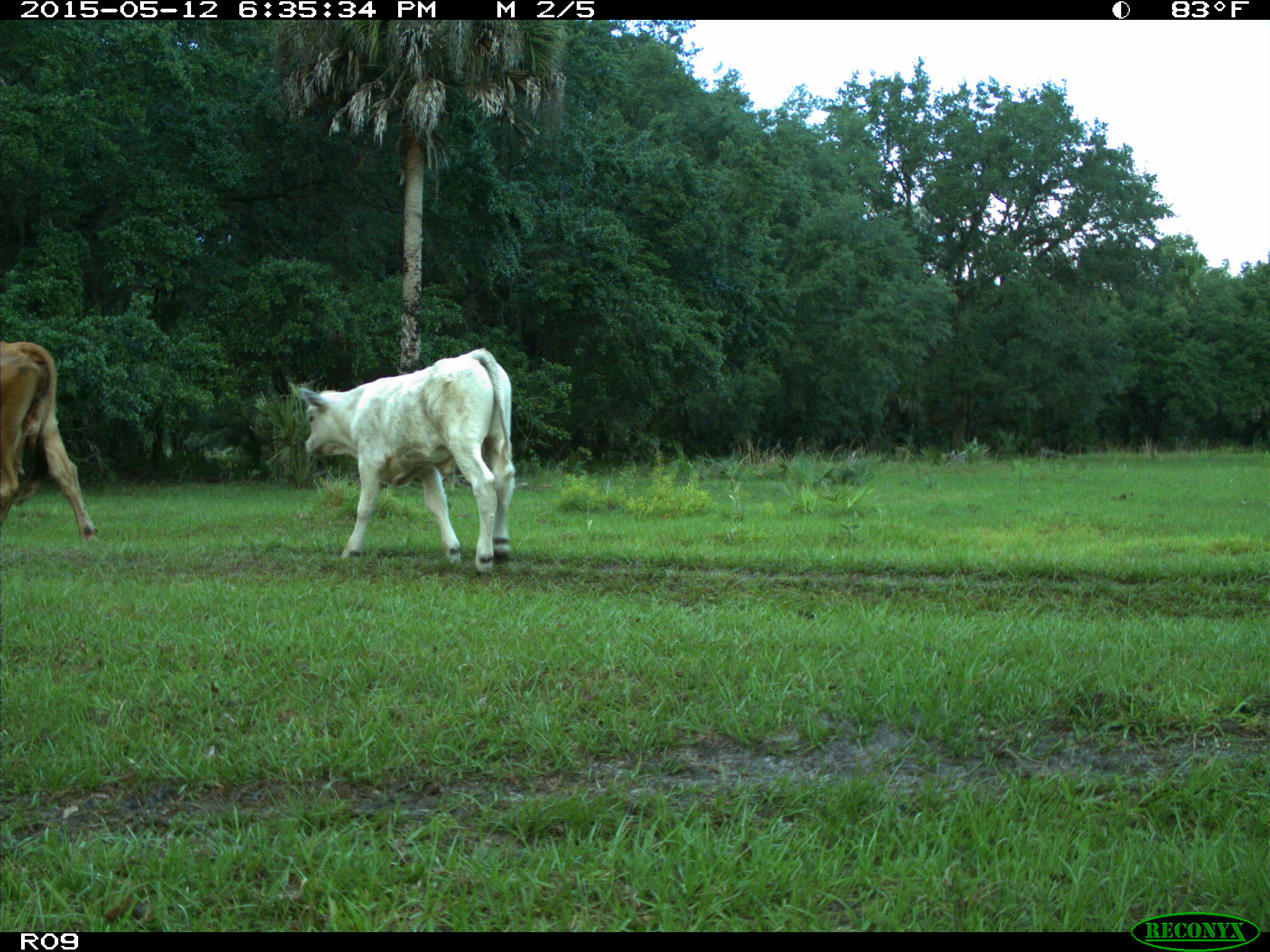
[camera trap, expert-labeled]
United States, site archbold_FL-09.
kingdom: Animalia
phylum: Chordata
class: Mammalia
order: Artiodactyla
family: Bovidae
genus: Bos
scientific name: Bos taurus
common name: domestic cow